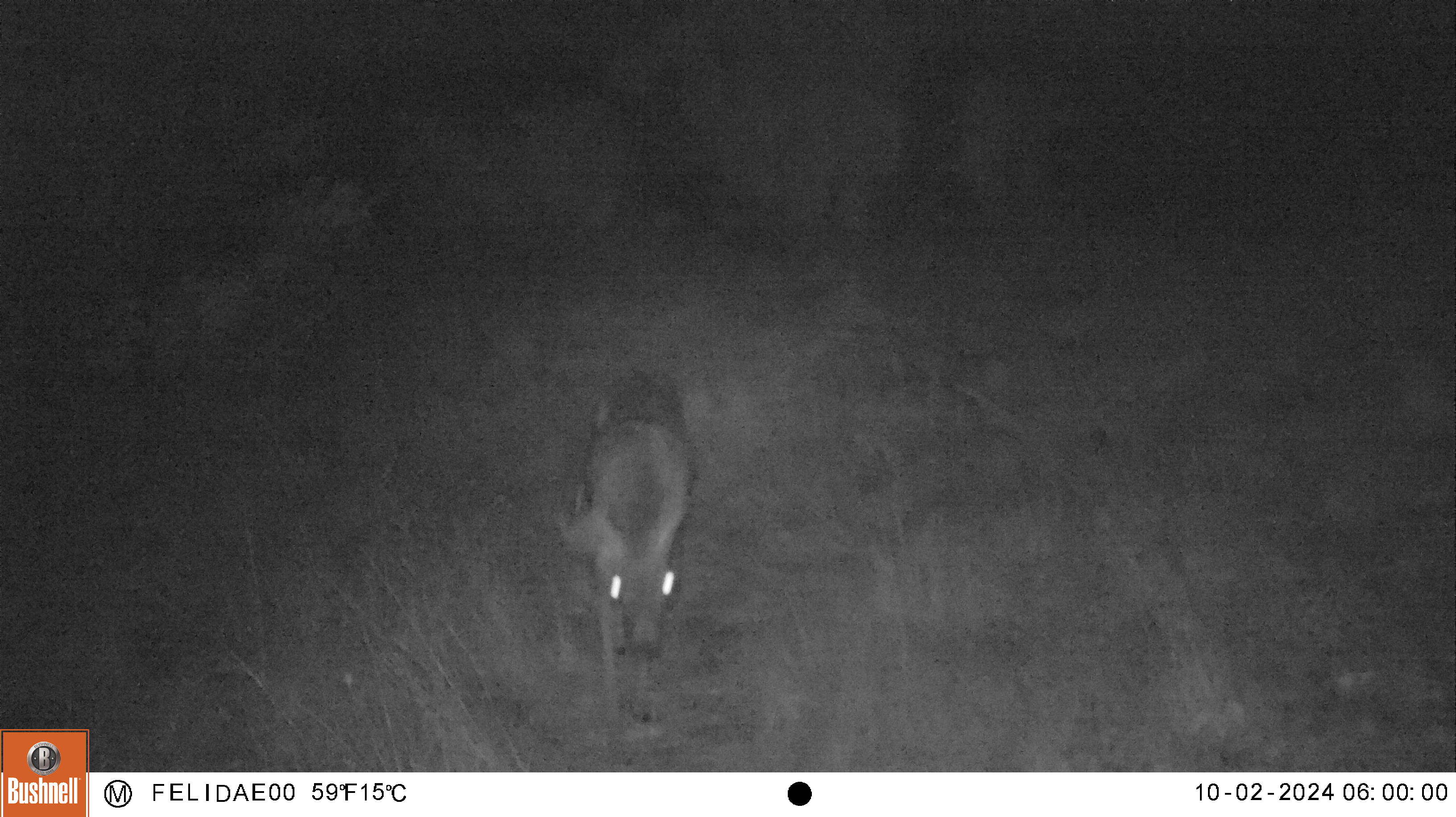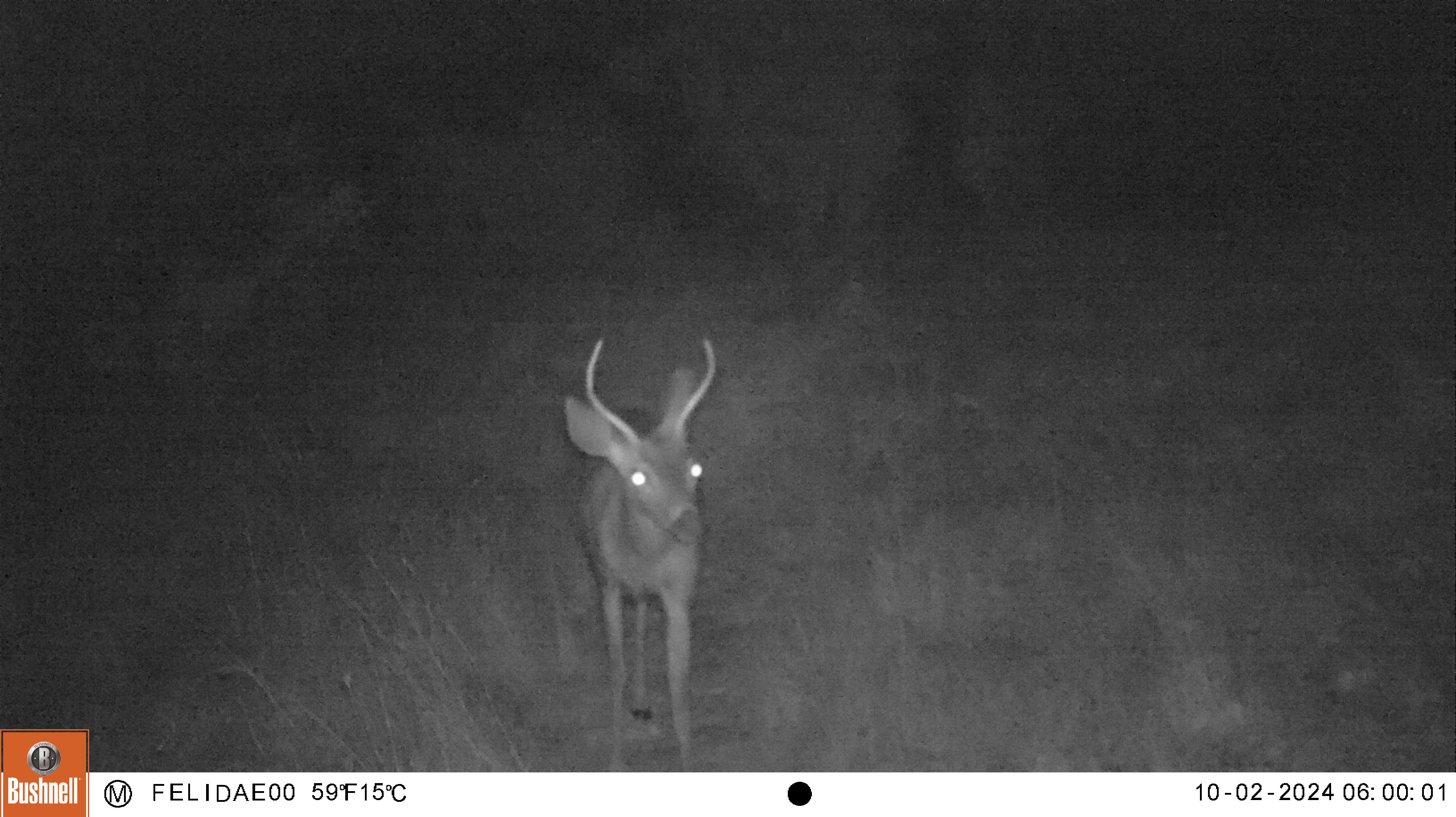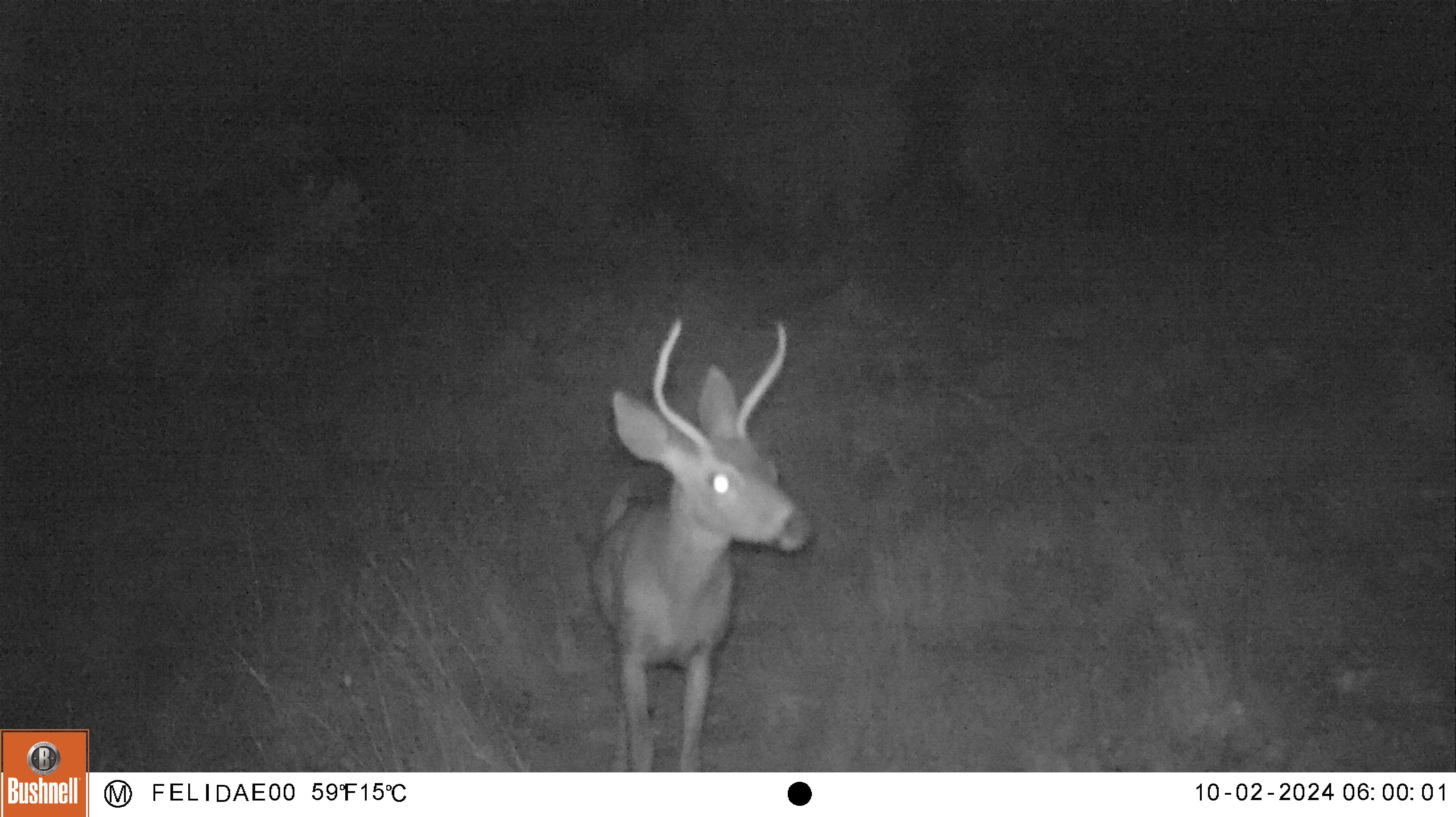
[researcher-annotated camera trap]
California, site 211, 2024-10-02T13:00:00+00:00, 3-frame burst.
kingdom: Animalia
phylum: Chordata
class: Mammalia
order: Artiodactyla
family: Cervidae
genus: Odocoileus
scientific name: Odocoileus hemionus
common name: mule deer